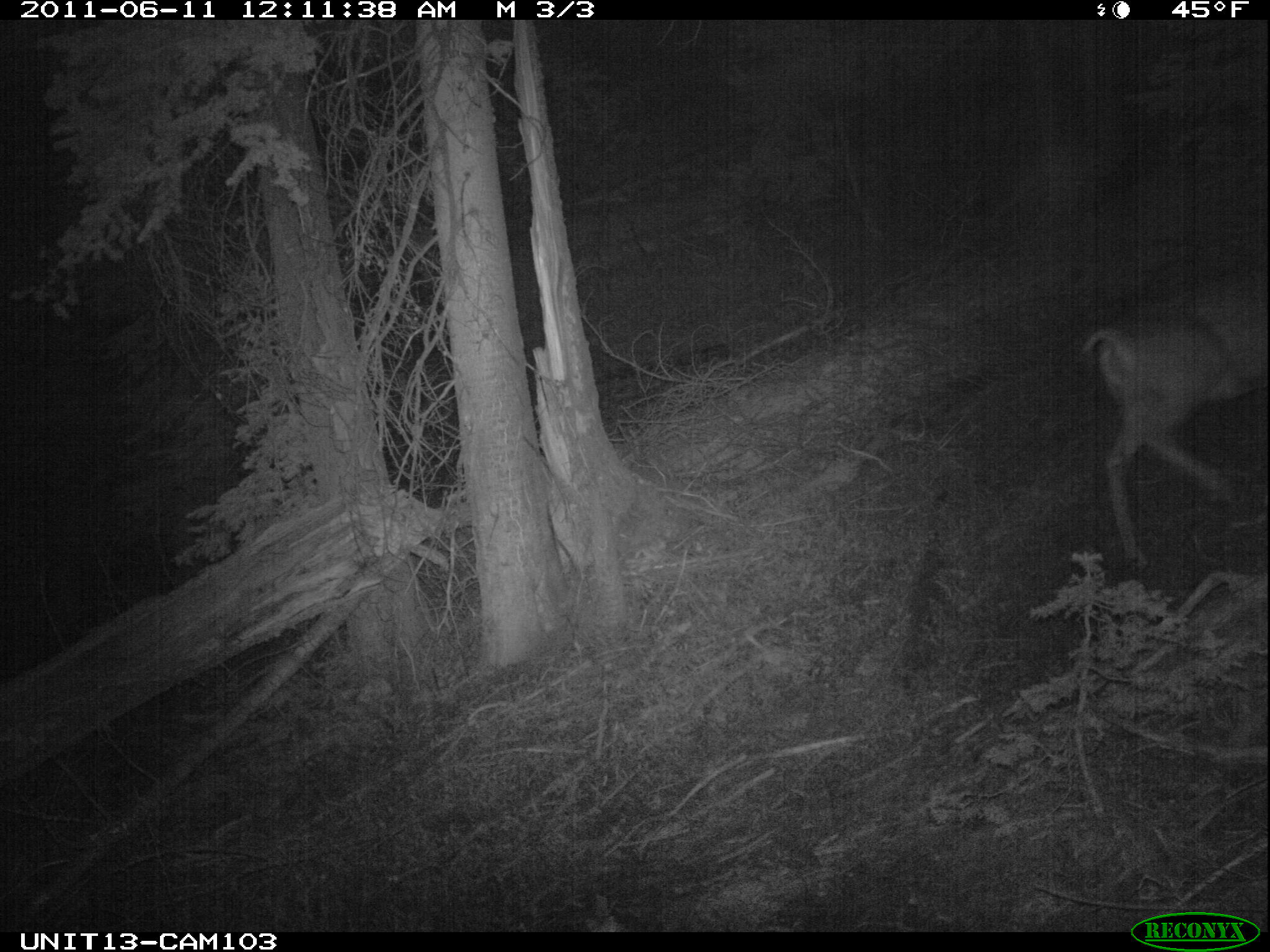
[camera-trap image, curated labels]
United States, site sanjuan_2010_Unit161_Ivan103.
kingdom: Animalia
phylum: Chordata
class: Mammalia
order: Artiodactyla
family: Cervidae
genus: Odocoileus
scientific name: Odocoileus hemionus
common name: mule deer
Odocoileus hemionus (mule deer).